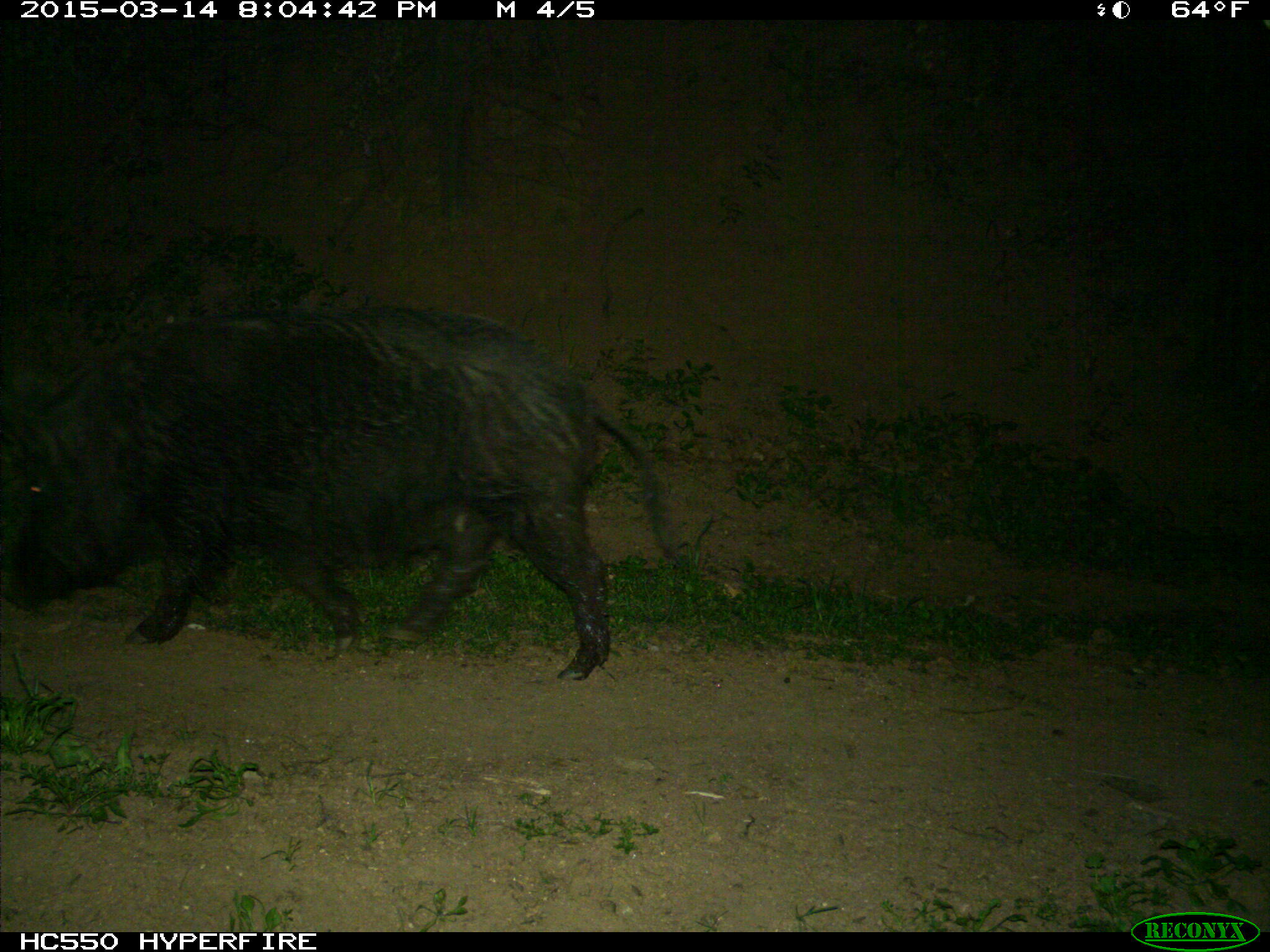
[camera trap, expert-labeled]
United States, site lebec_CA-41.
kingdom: Animalia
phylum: Chordata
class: Mammalia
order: Artiodactyla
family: Suidae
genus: Sus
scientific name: Sus scrofa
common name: wild boar